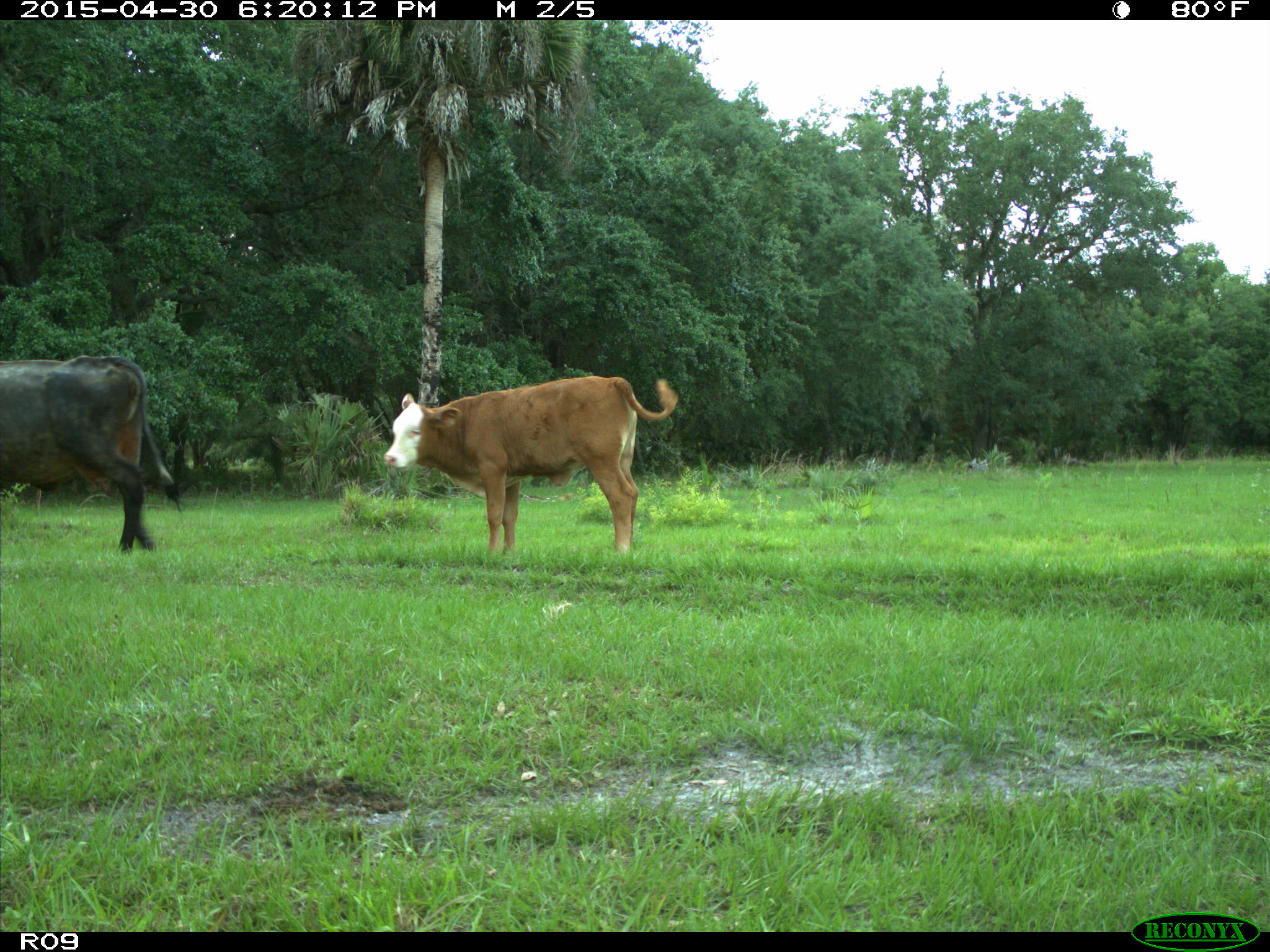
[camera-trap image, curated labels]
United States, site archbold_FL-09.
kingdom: Animalia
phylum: Chordata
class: Mammalia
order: Artiodactyla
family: Bovidae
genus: Bos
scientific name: Bos taurus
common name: domestic cow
Bos taurus (domestic cow).